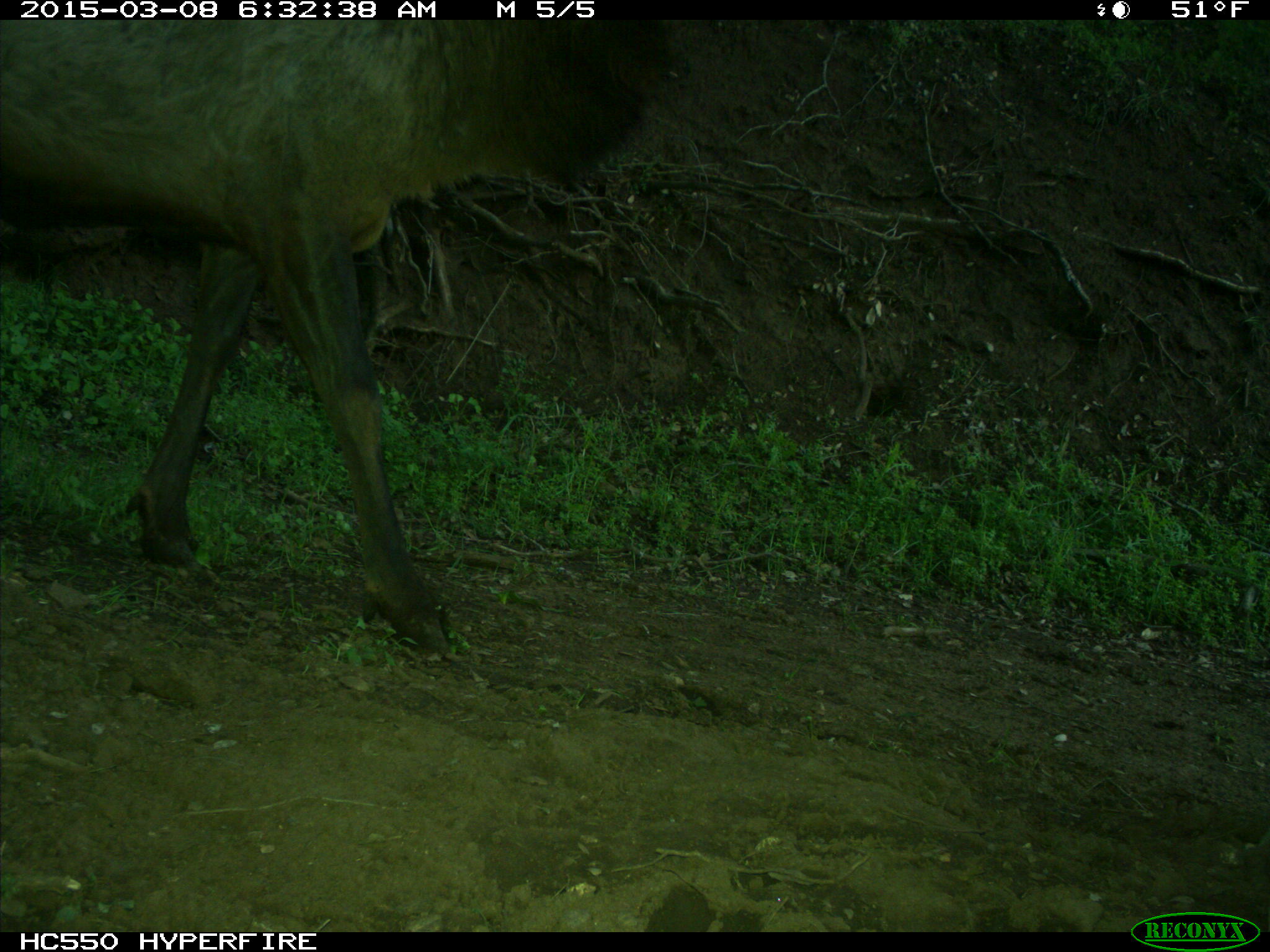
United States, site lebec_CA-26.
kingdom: Animalia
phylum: Chordata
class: Mammalia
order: Artiodactyla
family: Cervidae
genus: Cervus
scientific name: Cervus canadensis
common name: elk